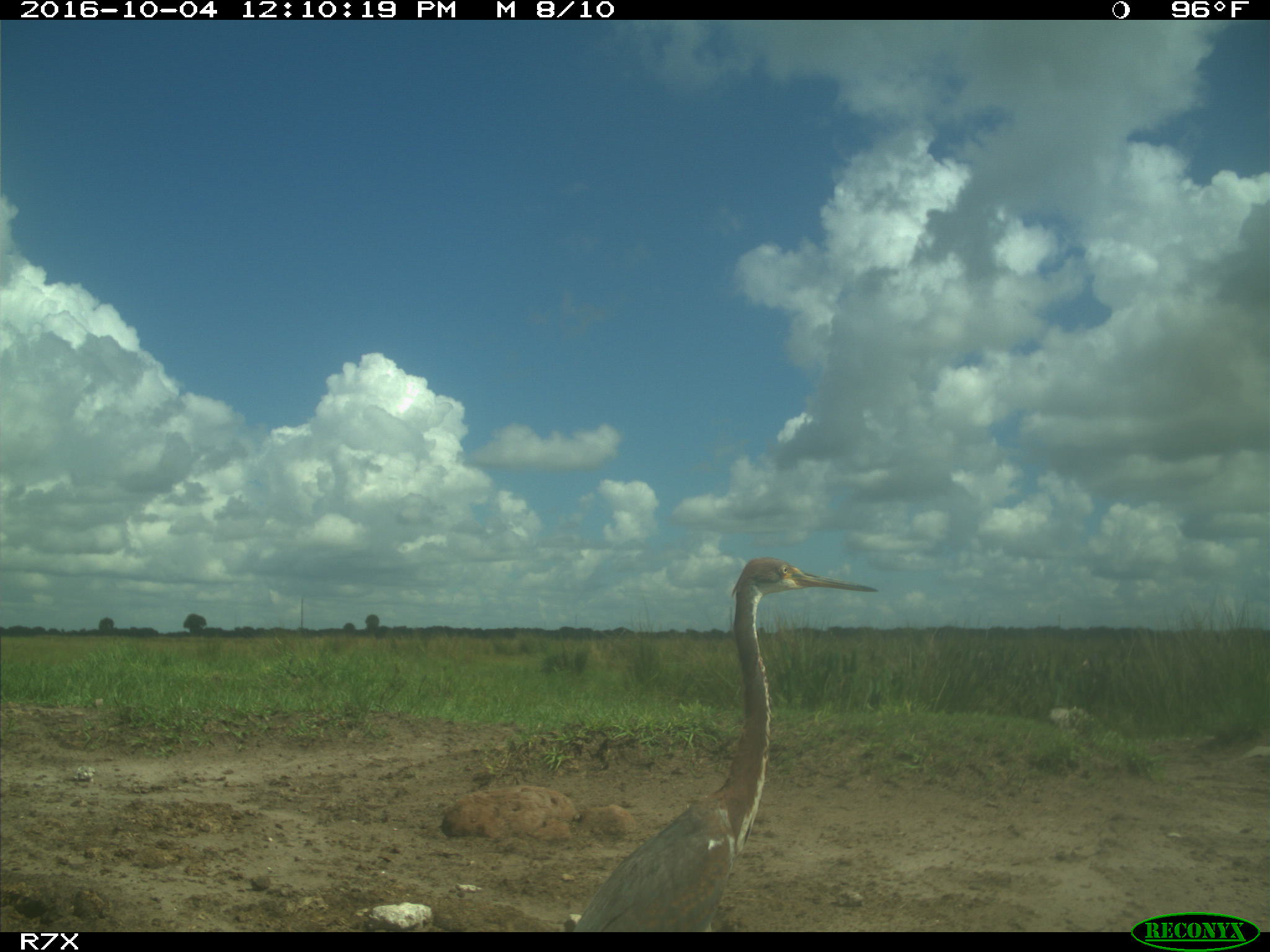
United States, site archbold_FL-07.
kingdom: Animalia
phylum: Chordata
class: Aves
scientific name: Aves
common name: birds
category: unidentified bird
Unidentified bird (birds) (Aves).